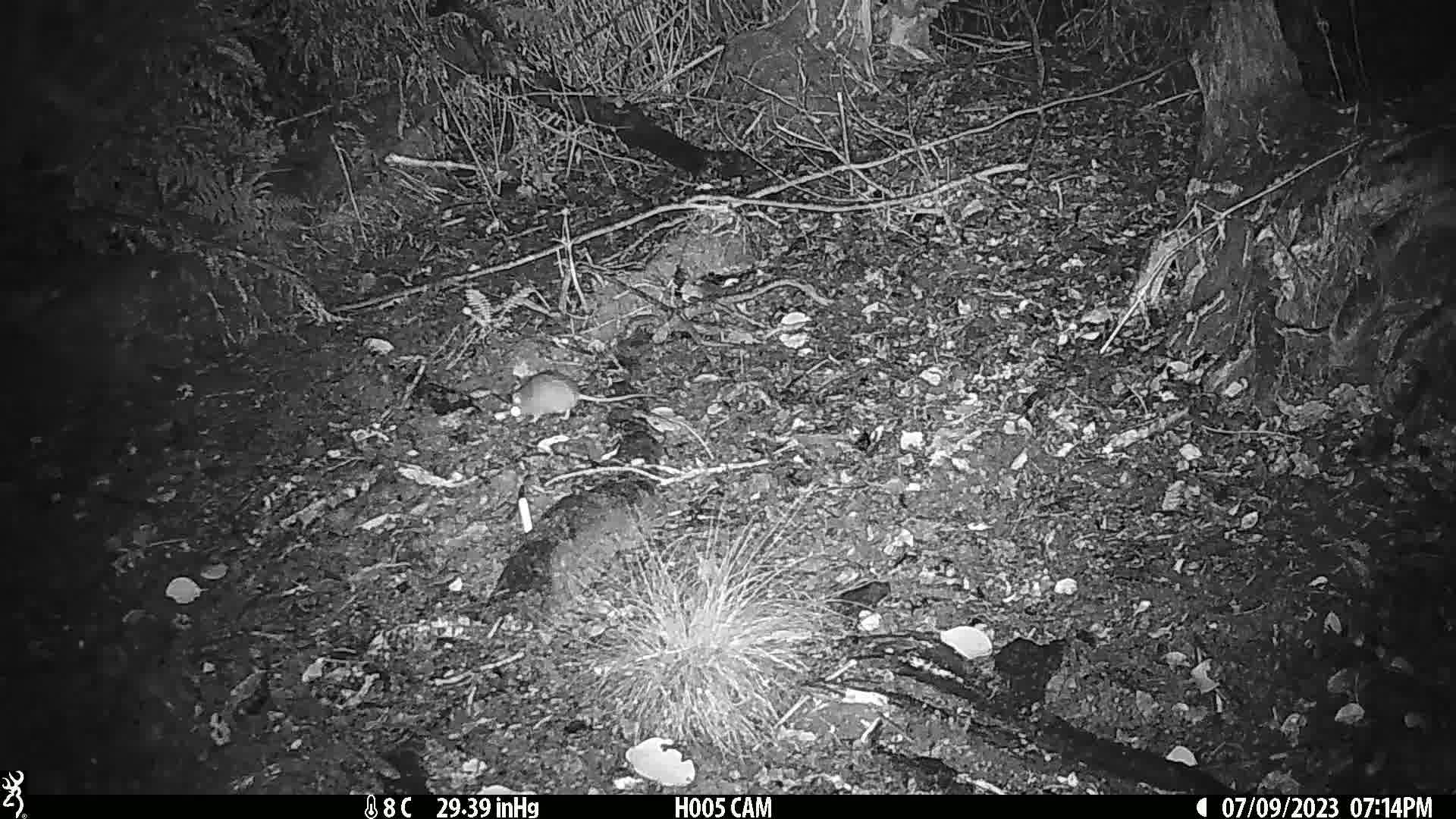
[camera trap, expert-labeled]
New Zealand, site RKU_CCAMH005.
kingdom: Animalia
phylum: Chordata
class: Mammalia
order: Rodentia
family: Muridae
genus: Rattus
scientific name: Rattus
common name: rat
Rat (Rattus).